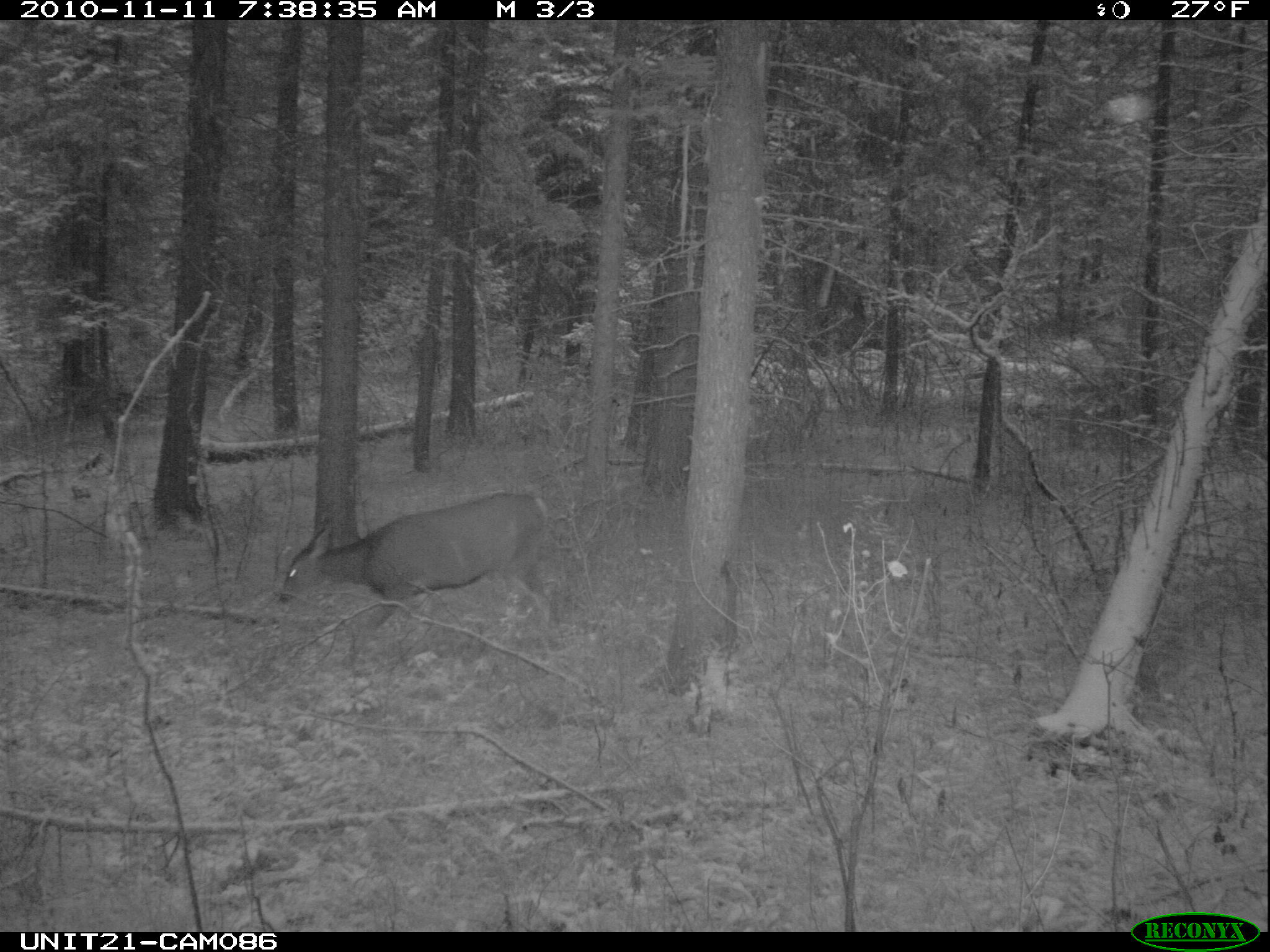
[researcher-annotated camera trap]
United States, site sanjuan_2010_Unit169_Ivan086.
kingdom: Animalia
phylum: Chordata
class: Mammalia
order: Artiodactyla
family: Cervidae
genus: Odocoileus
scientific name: Odocoileus hemionus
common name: mule deer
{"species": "Odocoileus hemionus (mule deer)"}